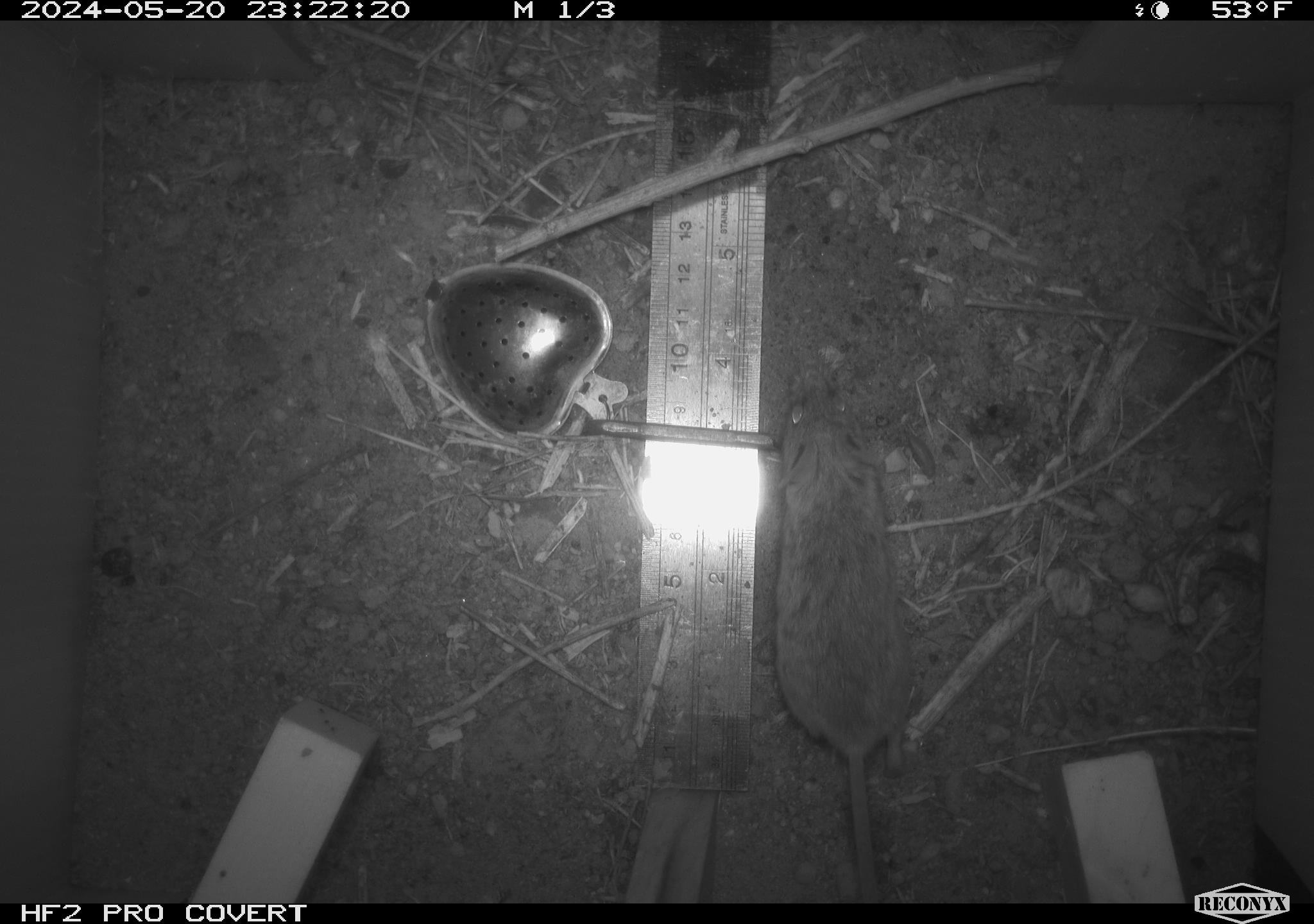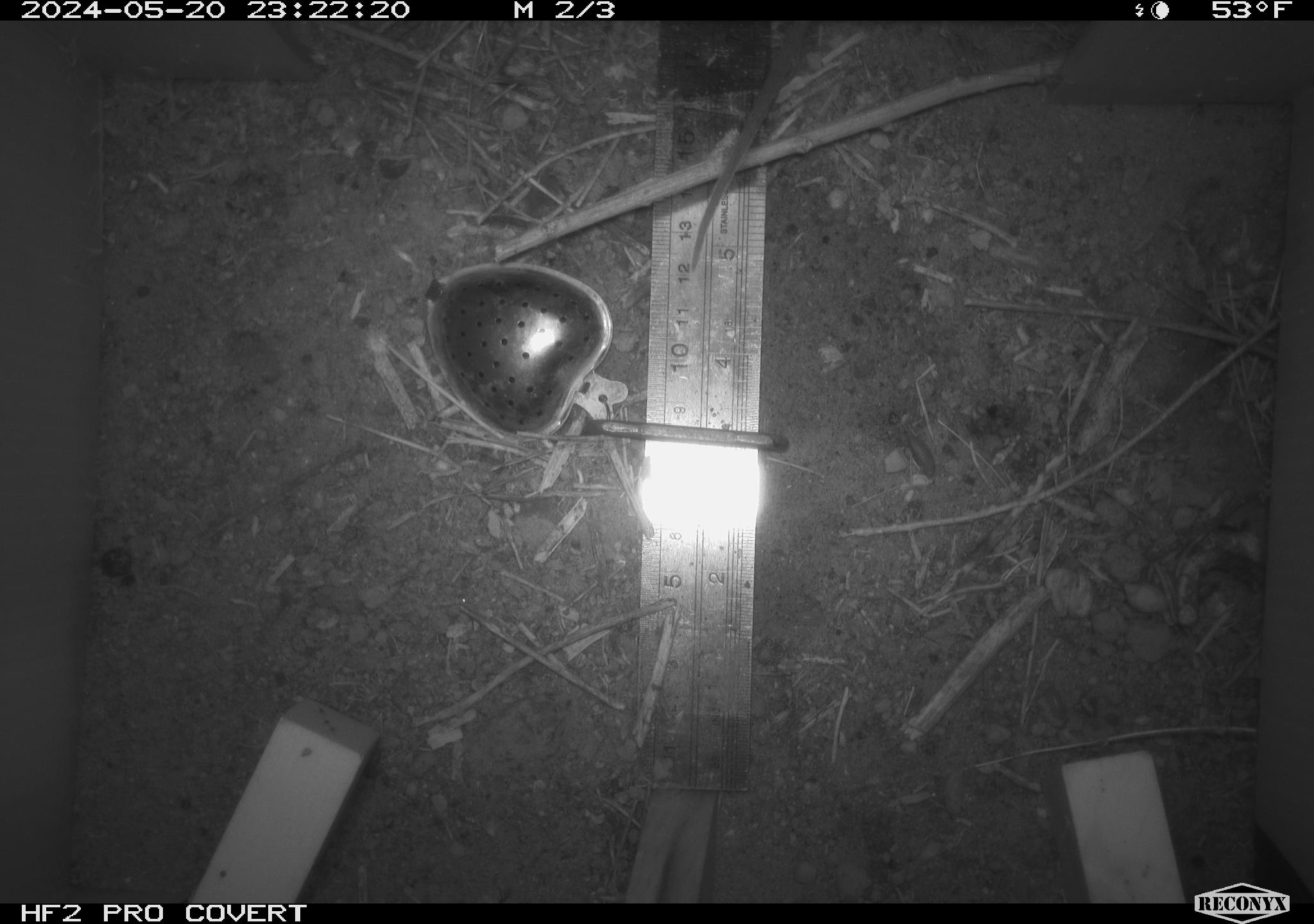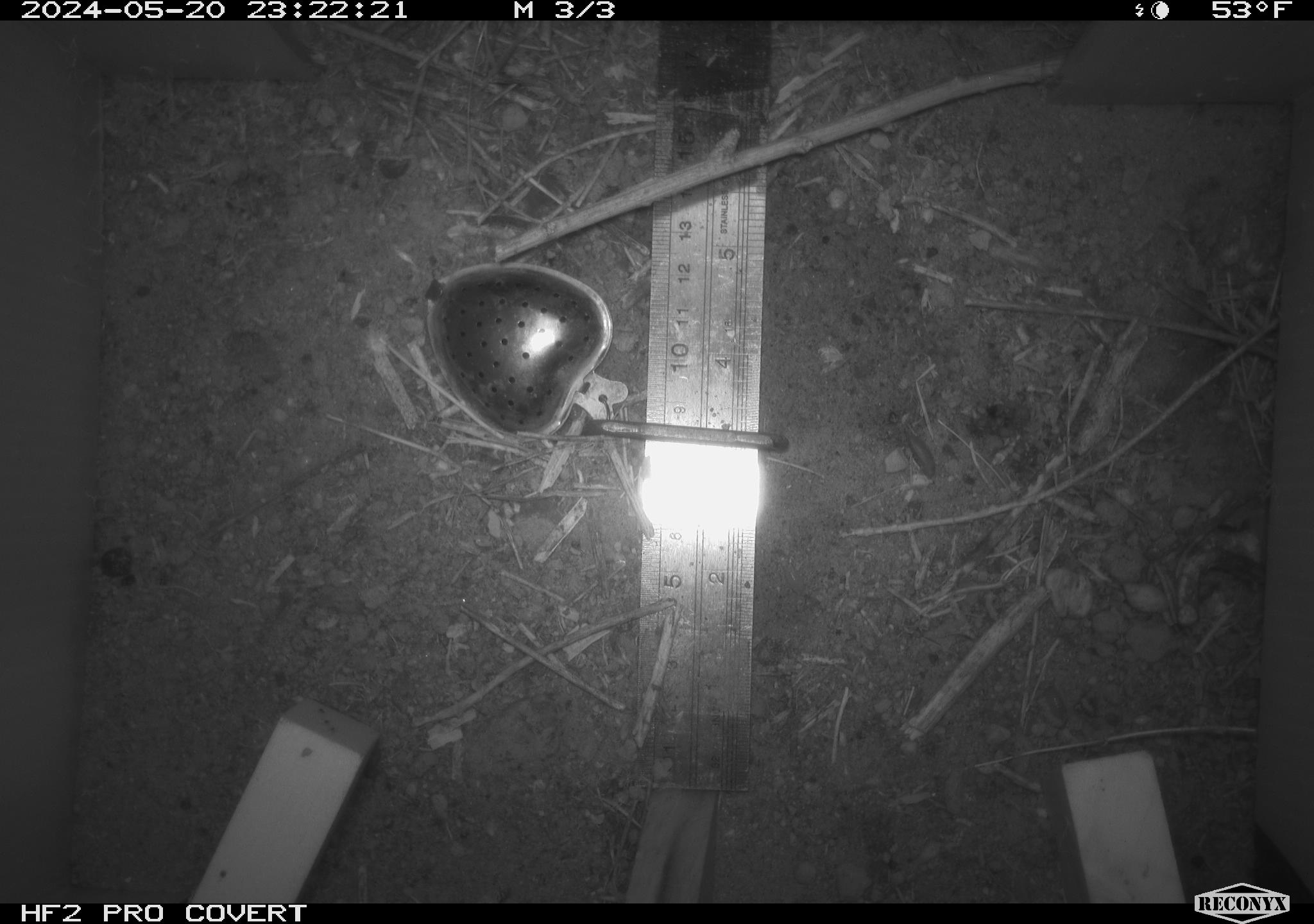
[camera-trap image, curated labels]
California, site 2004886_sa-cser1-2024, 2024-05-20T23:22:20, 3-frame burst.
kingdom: Animalia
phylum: Chordata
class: Mammalia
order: Rodentia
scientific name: Rodentia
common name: rodent